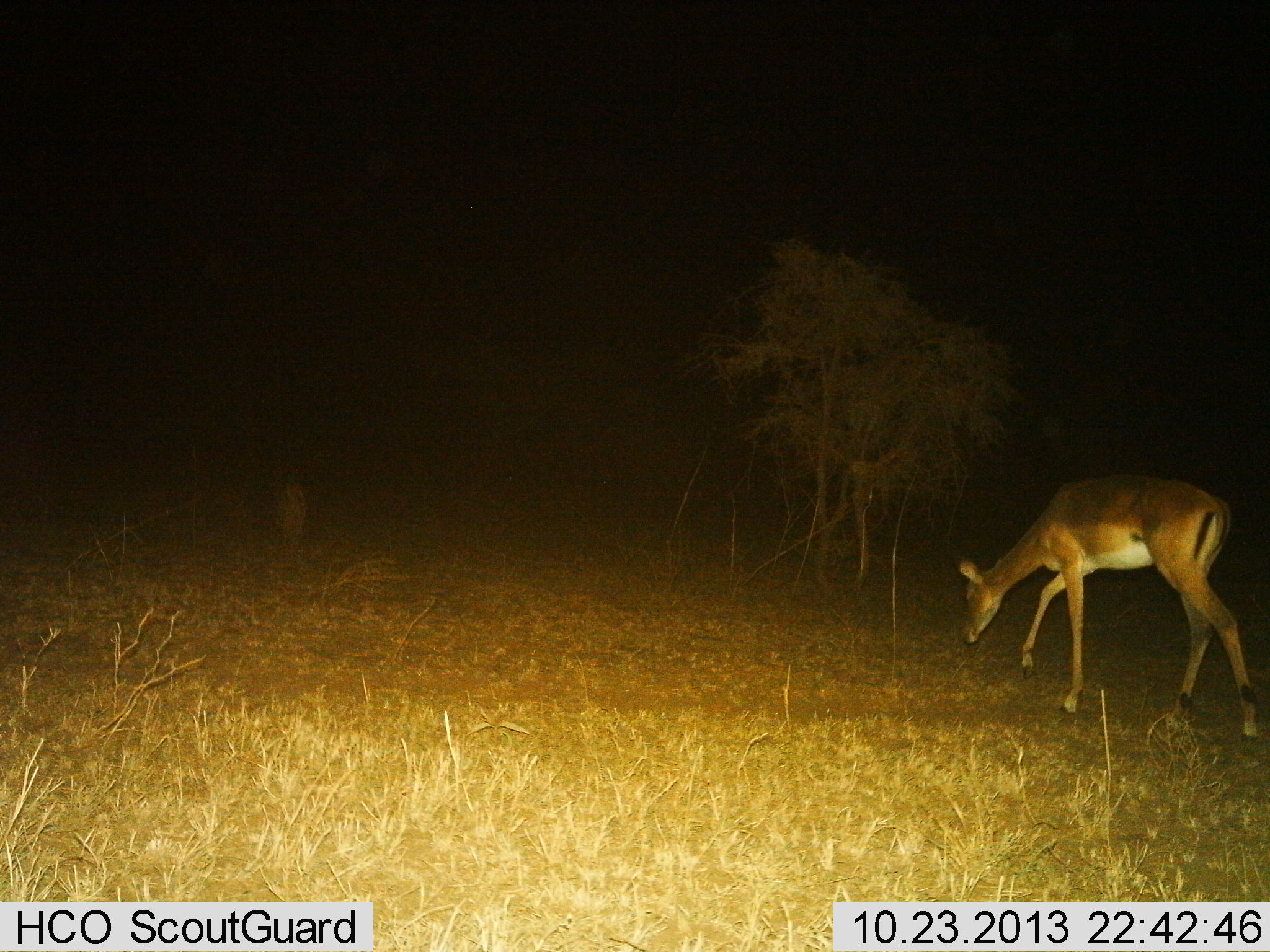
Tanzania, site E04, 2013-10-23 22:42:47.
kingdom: Animalia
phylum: Chordata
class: Mammalia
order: Artiodactyla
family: Bovidae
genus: Aepyceros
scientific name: Aepyceros melampus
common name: impala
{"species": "impala (Aepyceros melampus)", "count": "1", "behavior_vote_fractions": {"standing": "11%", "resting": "0%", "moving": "63%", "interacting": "0%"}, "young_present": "0%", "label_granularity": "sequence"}